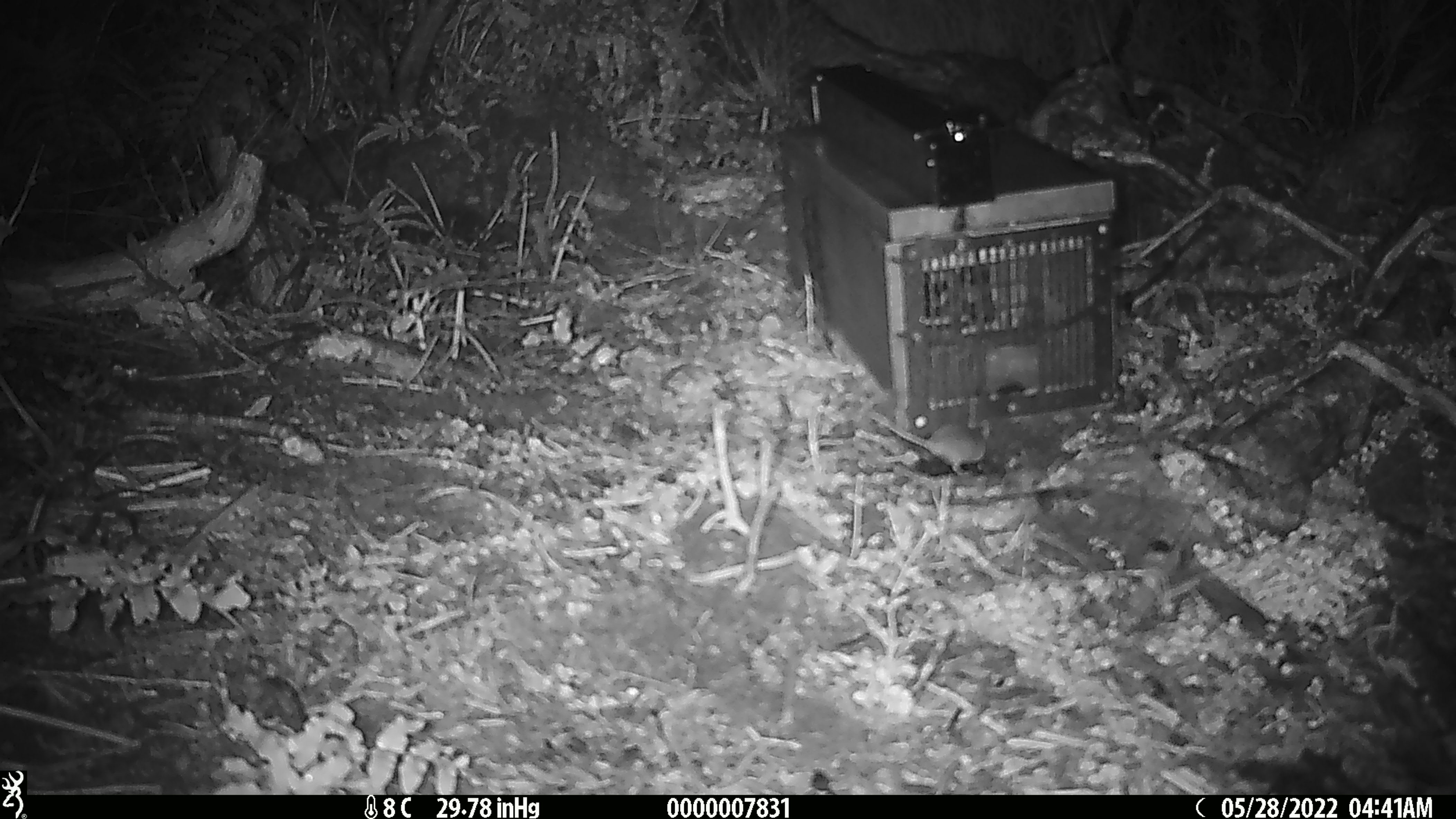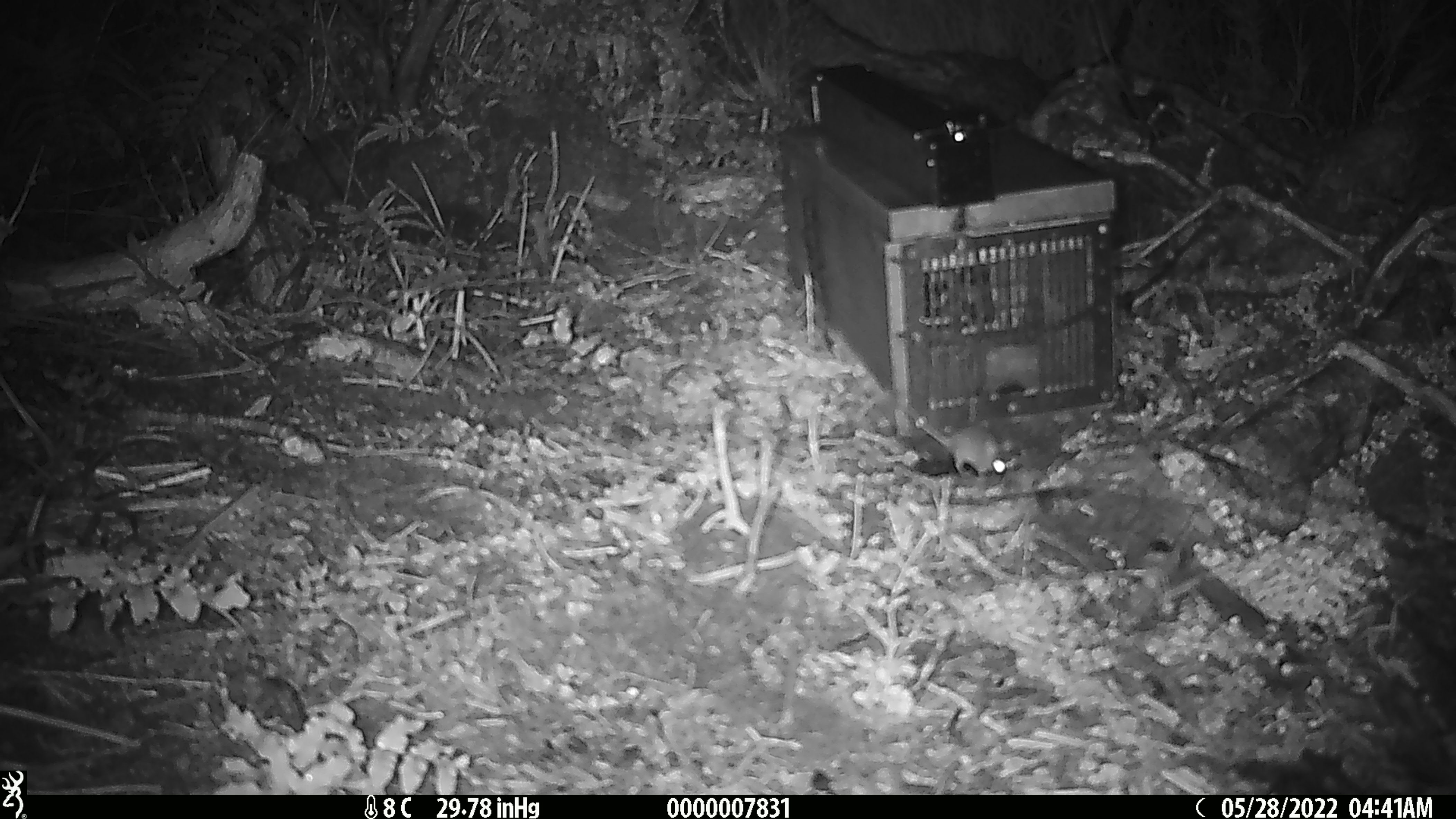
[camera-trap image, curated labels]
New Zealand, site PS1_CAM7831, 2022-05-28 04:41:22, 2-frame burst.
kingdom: Animalia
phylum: Chordata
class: Mammalia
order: Rodentia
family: Muridae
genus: Mus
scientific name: Mus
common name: mouse